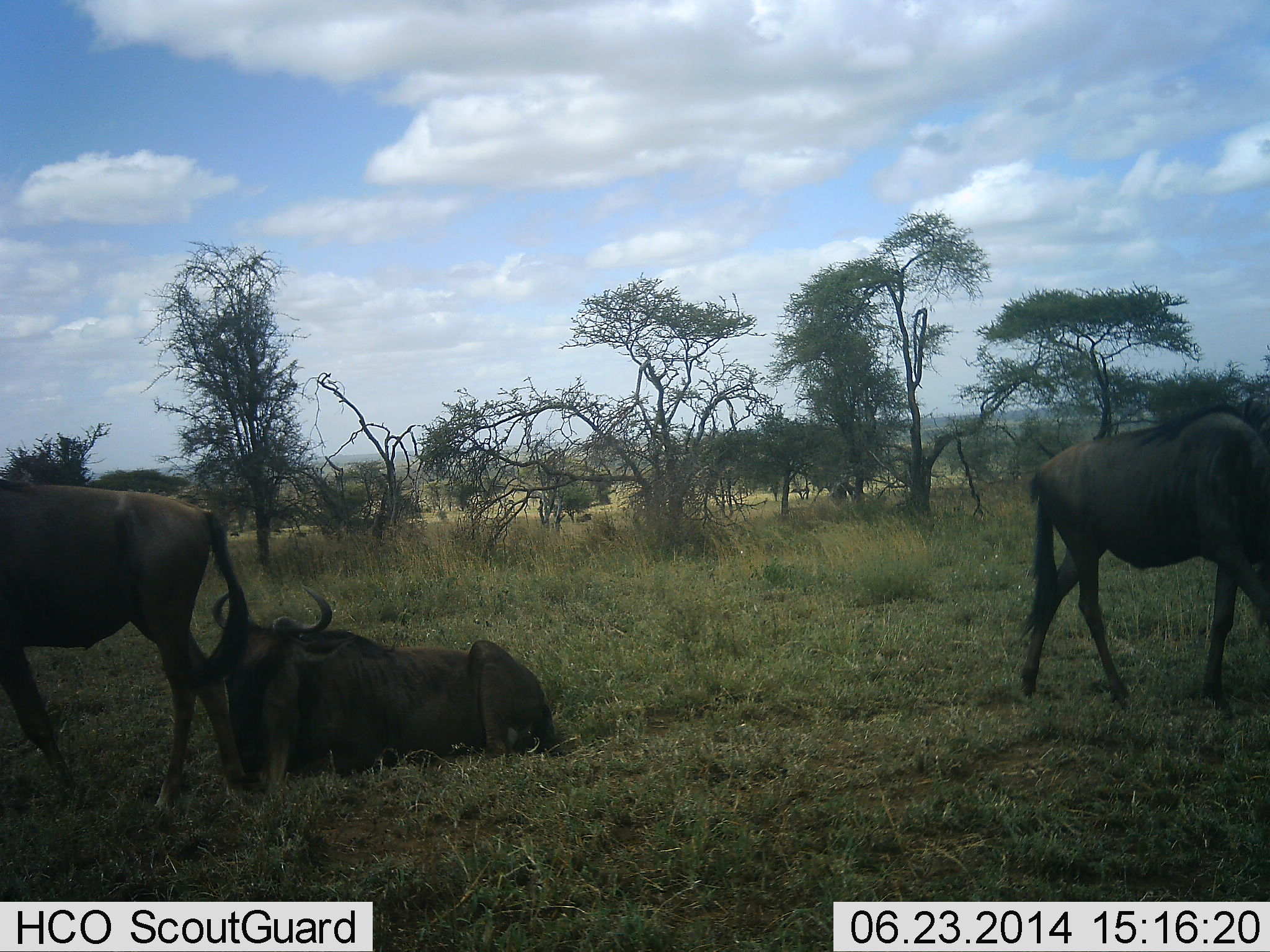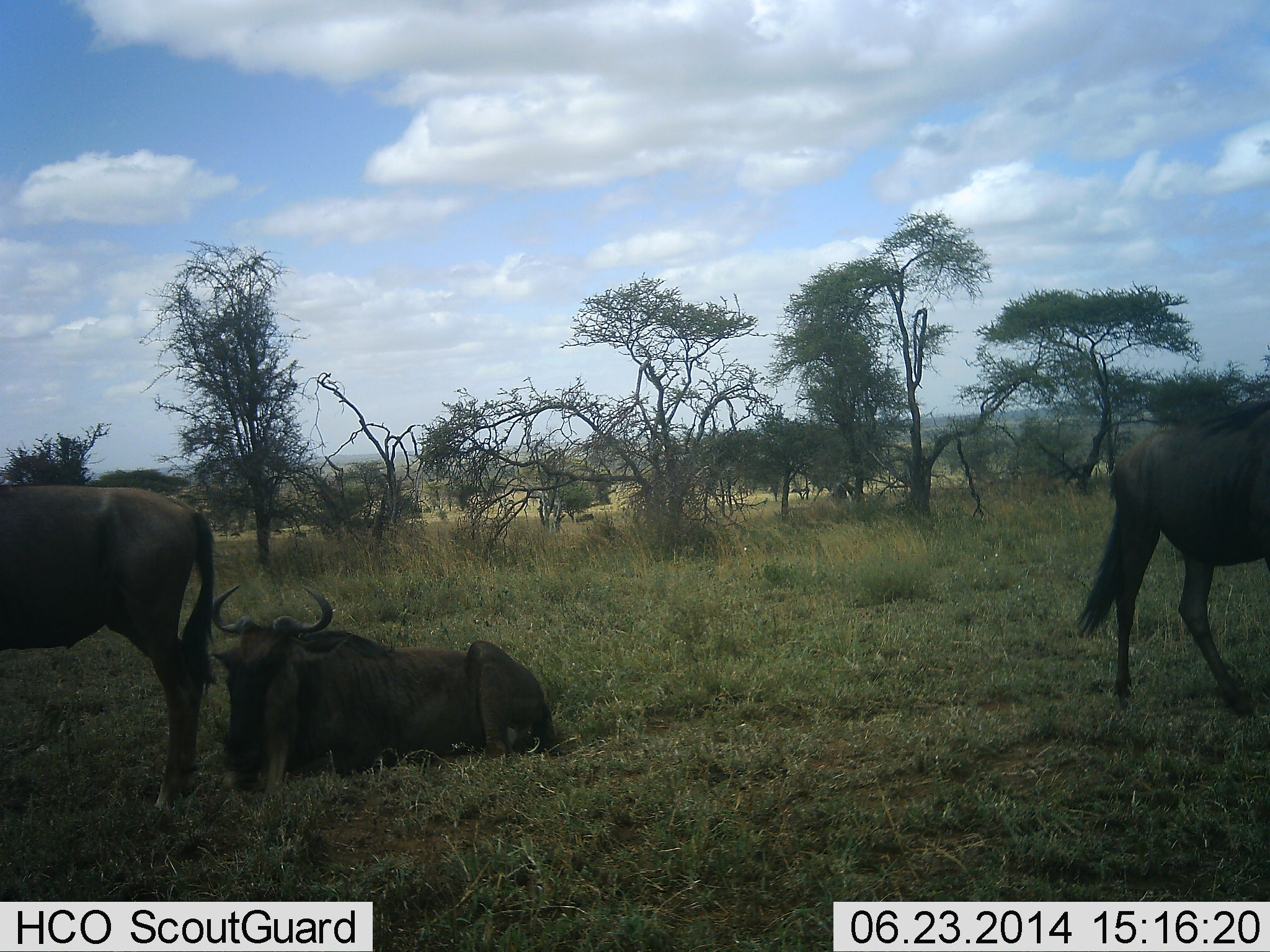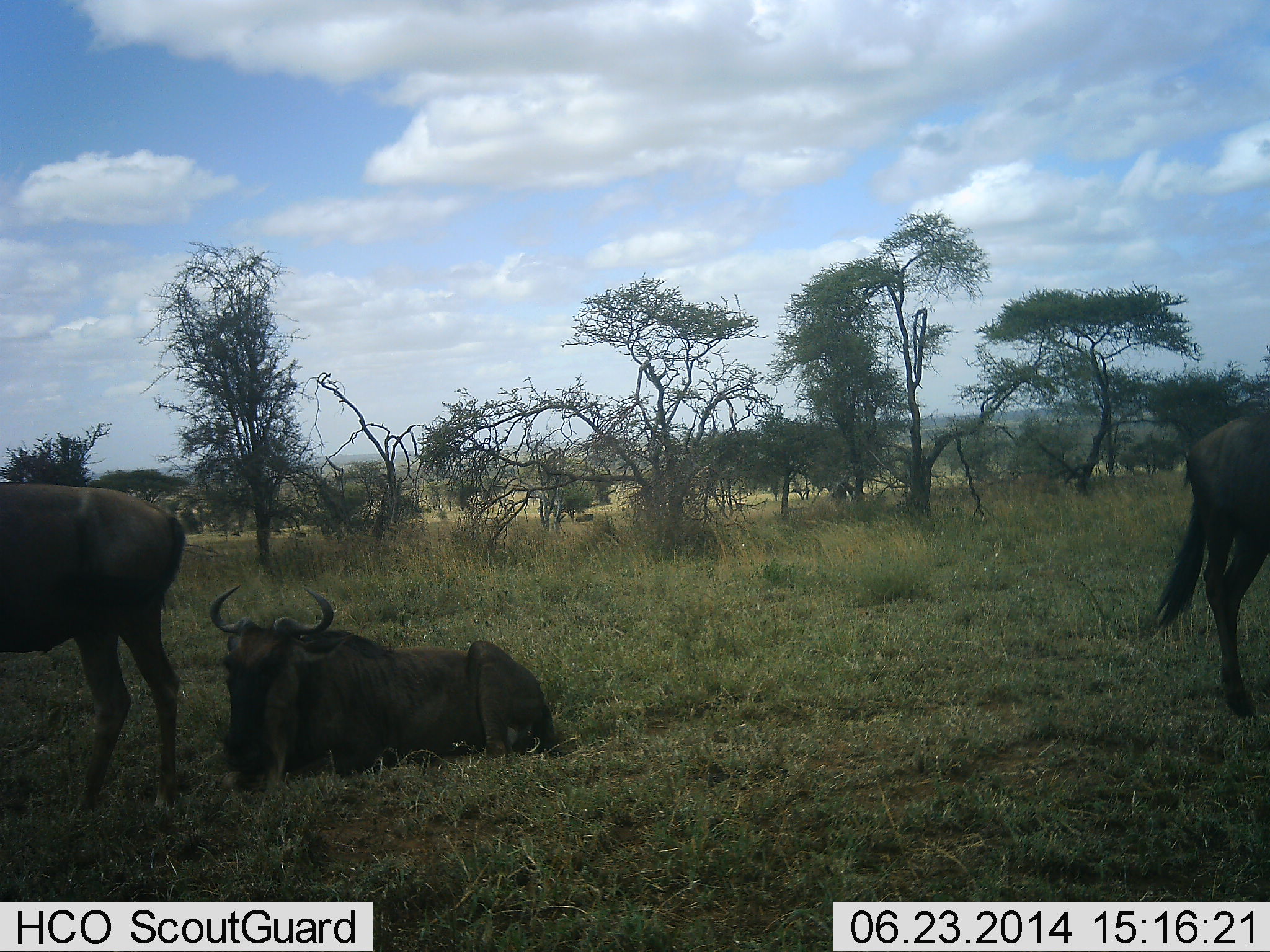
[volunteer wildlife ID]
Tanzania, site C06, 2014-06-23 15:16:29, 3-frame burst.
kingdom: Animalia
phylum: Chordata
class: Mammalia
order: Artiodactyla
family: Bovidae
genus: Connochaetes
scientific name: Connochaetes taurinus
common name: blue wildebeest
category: wildebeest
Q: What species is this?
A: Wildebeest (blue wildebeest) (Connochaetes taurinus).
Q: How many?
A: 3.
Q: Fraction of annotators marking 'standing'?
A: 40%.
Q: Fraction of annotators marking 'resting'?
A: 80%.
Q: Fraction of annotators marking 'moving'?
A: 60%.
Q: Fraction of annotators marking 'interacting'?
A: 0%.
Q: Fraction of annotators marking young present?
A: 0%.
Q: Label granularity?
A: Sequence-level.